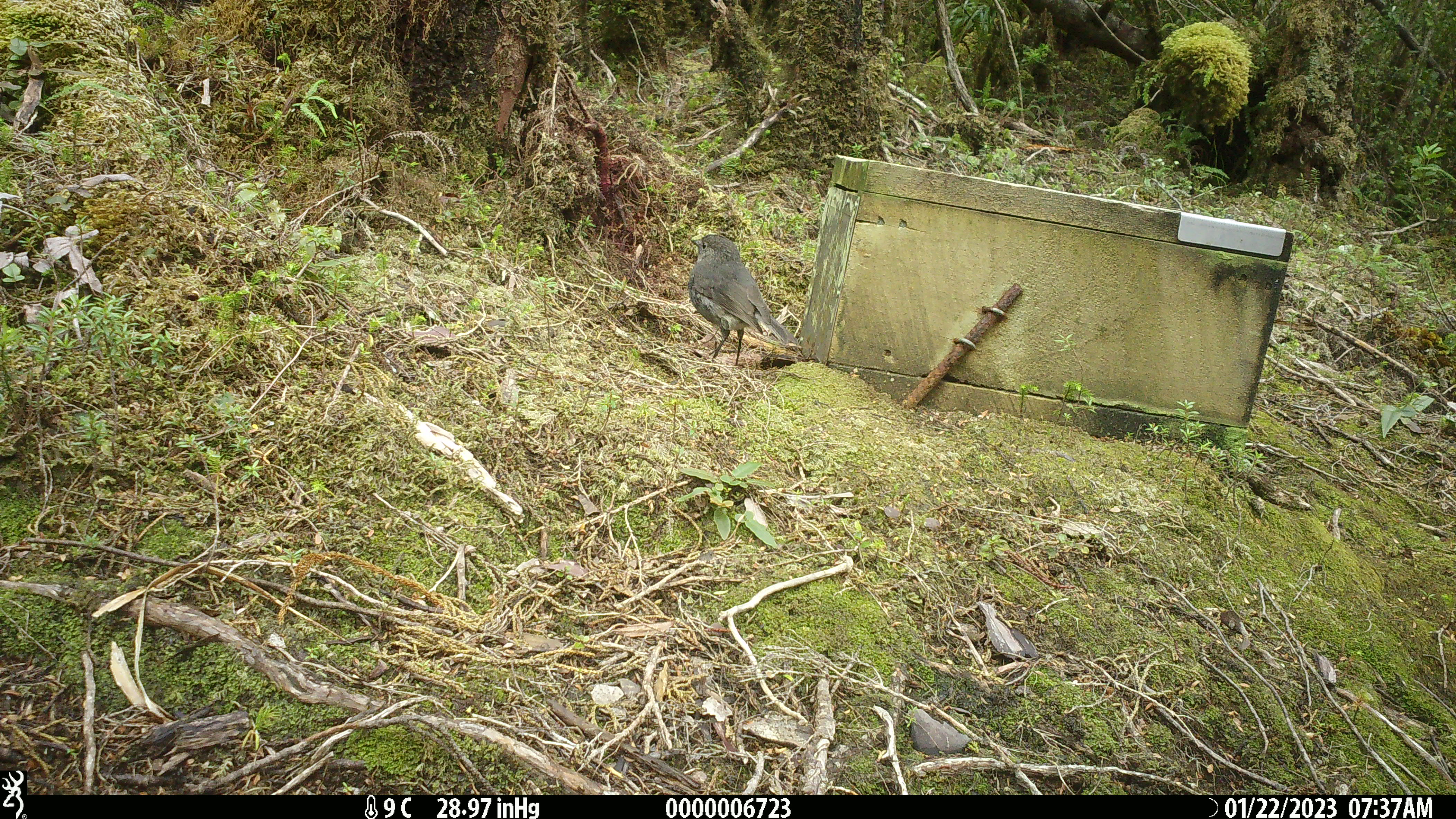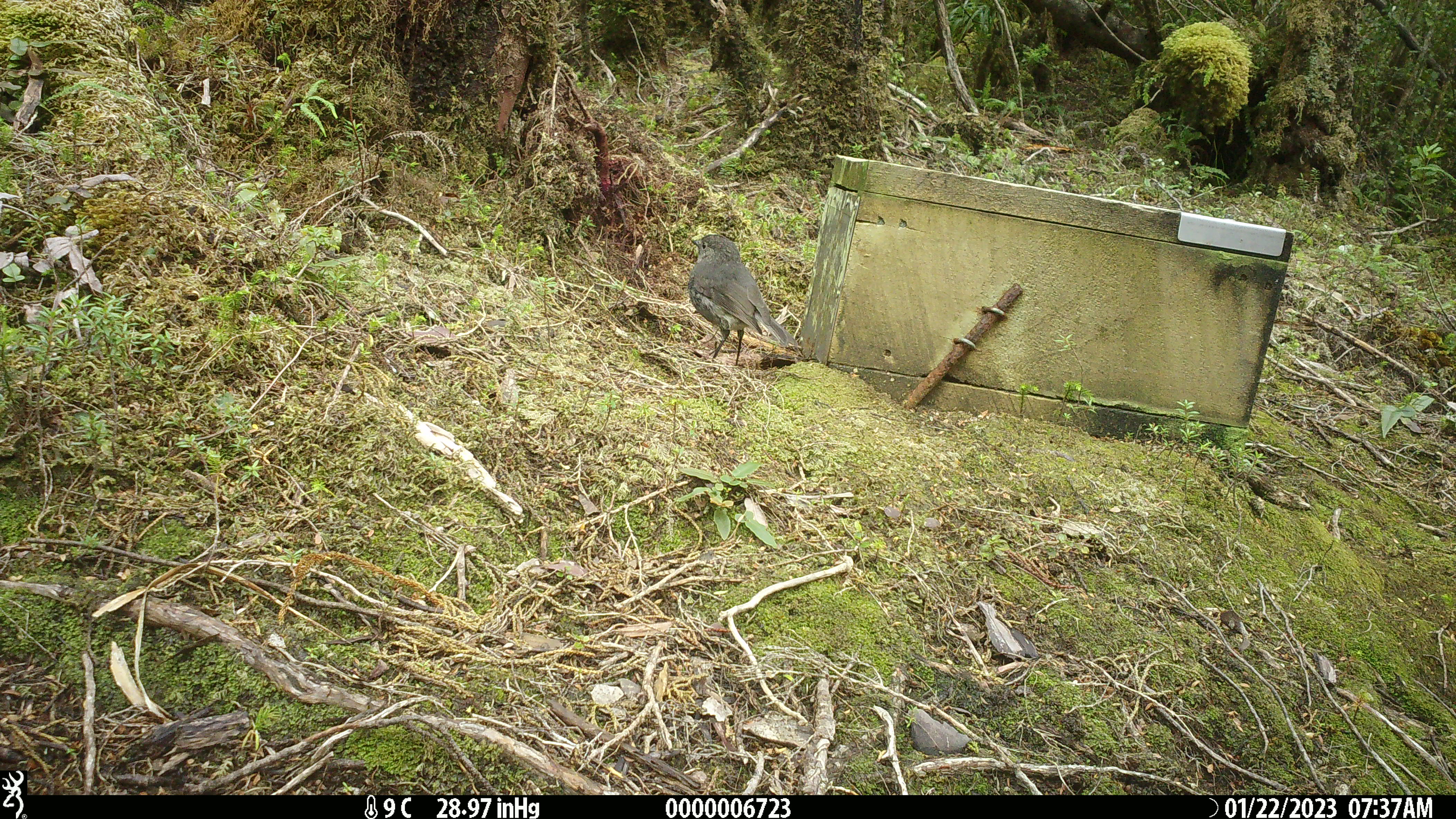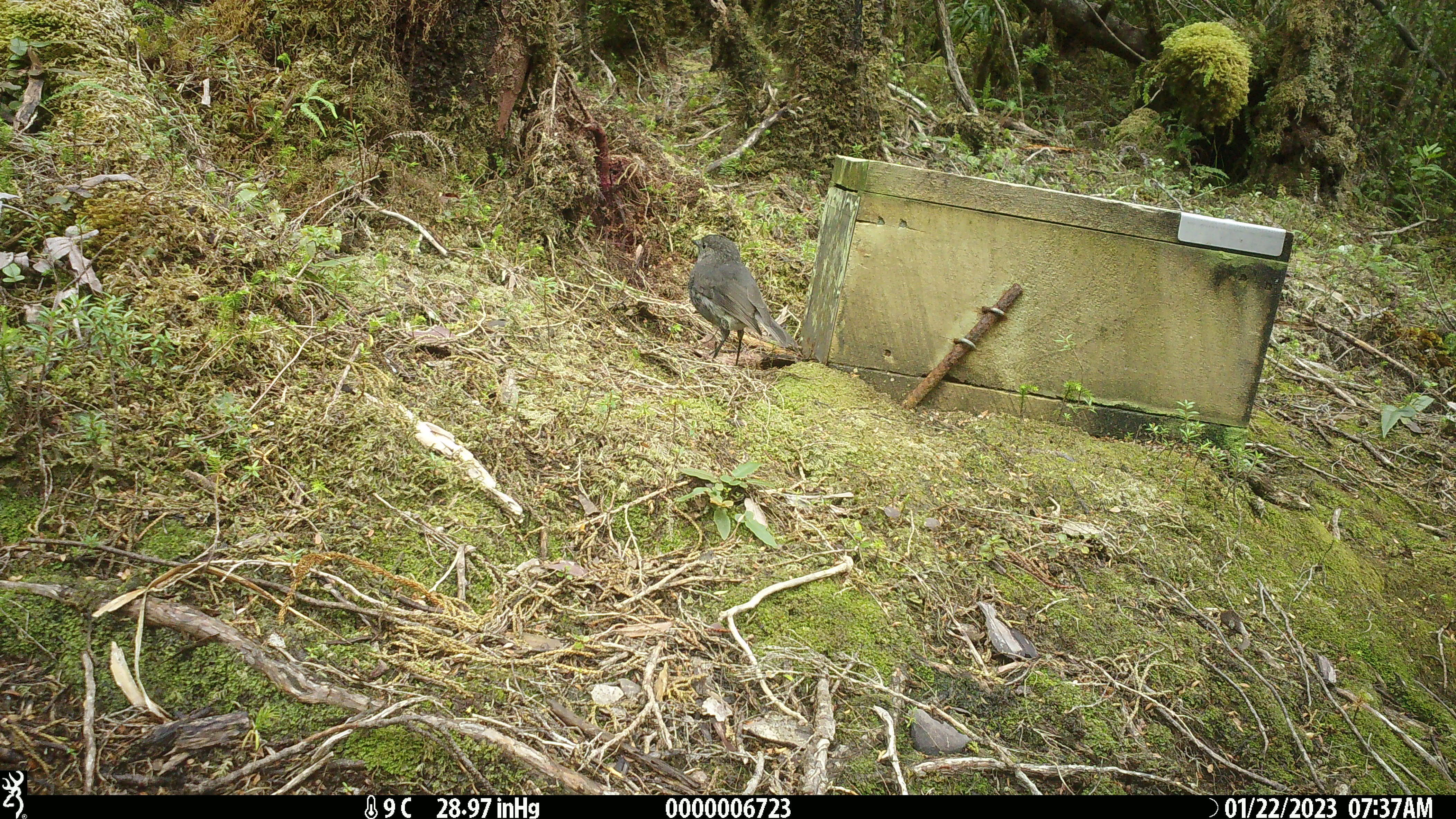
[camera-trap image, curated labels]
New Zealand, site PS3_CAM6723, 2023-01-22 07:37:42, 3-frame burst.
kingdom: Animalia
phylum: Chordata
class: Aves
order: Passeriformes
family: Petroicidae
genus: Petroica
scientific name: Petroica australis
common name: new zealand robin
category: robin